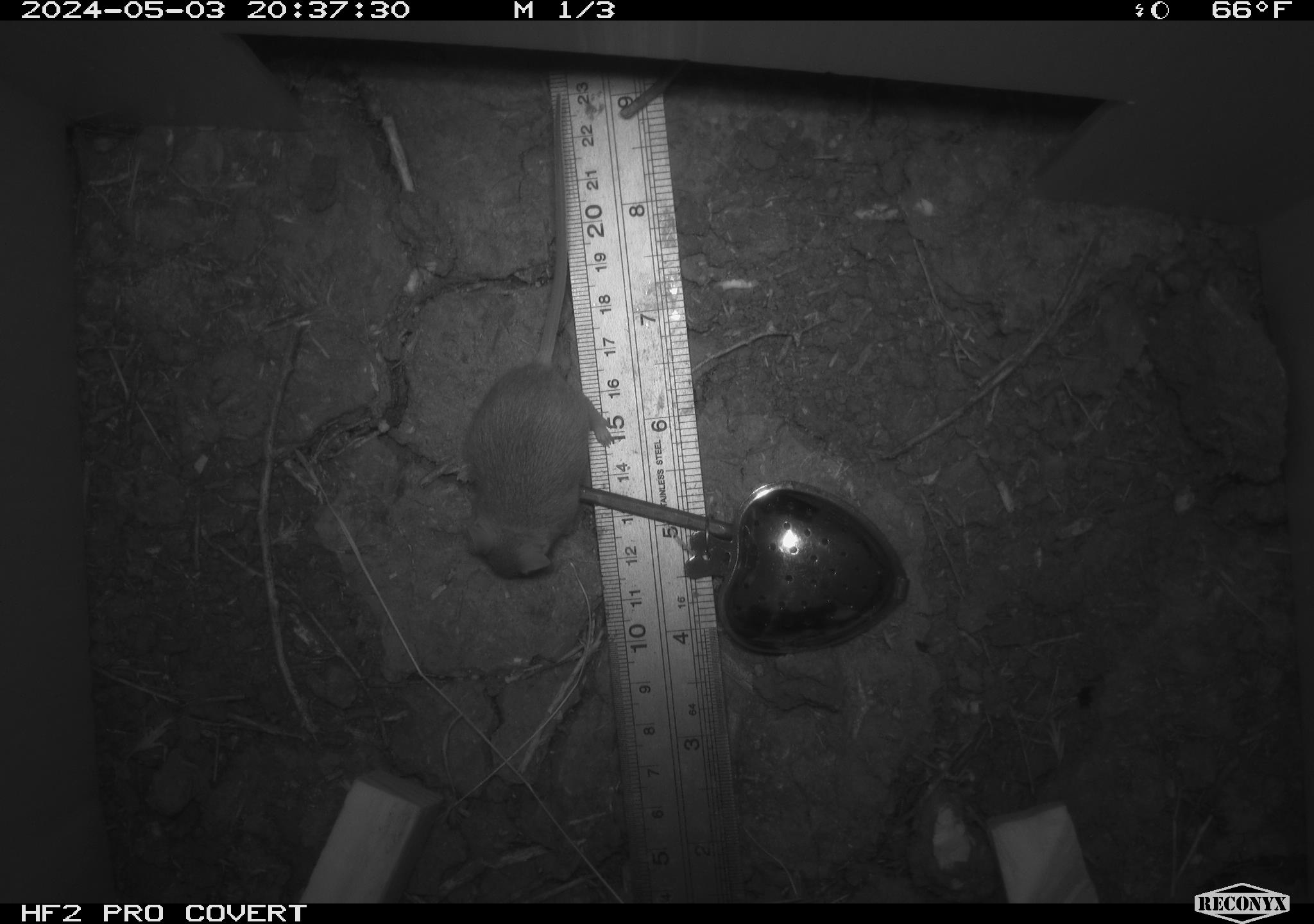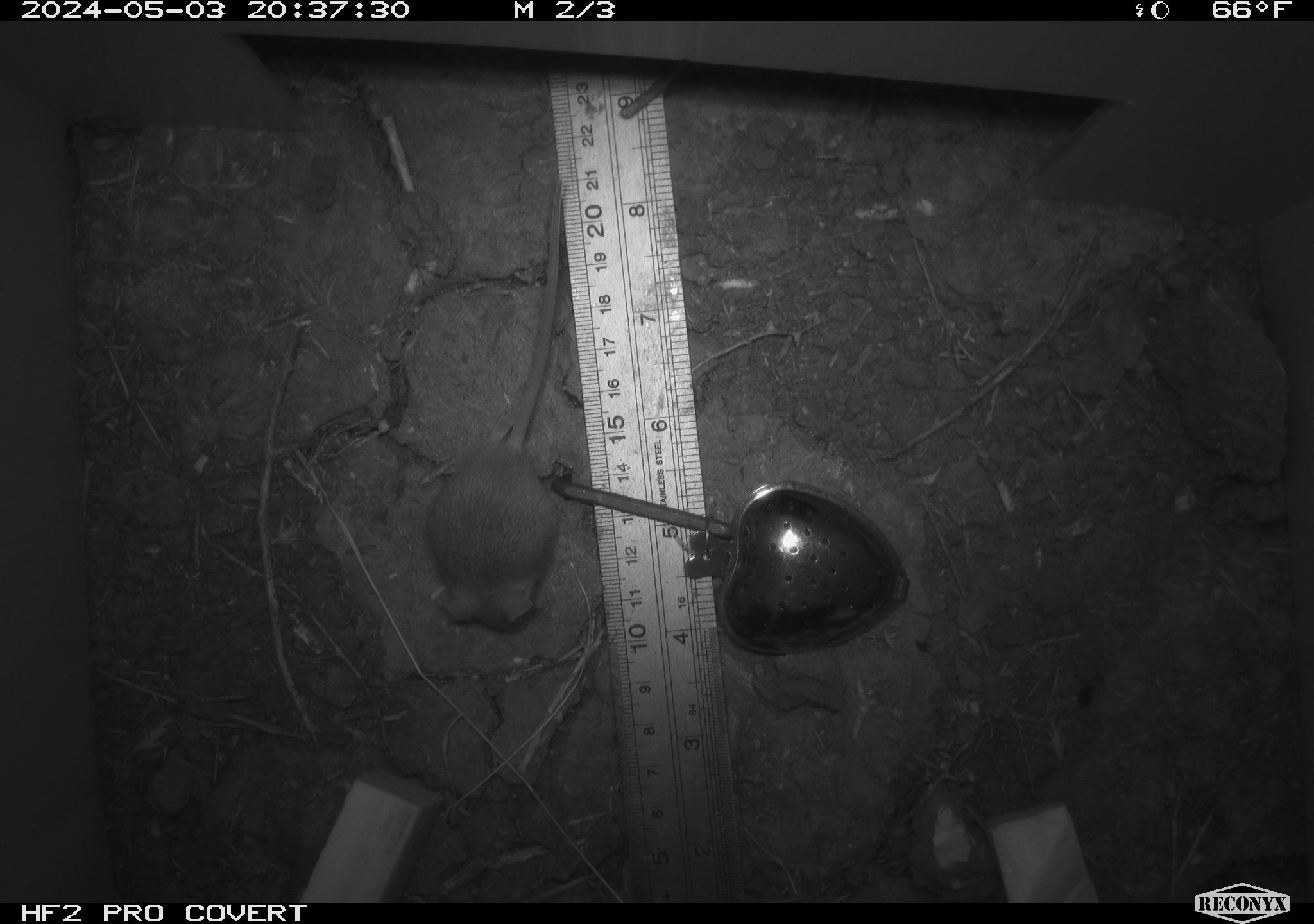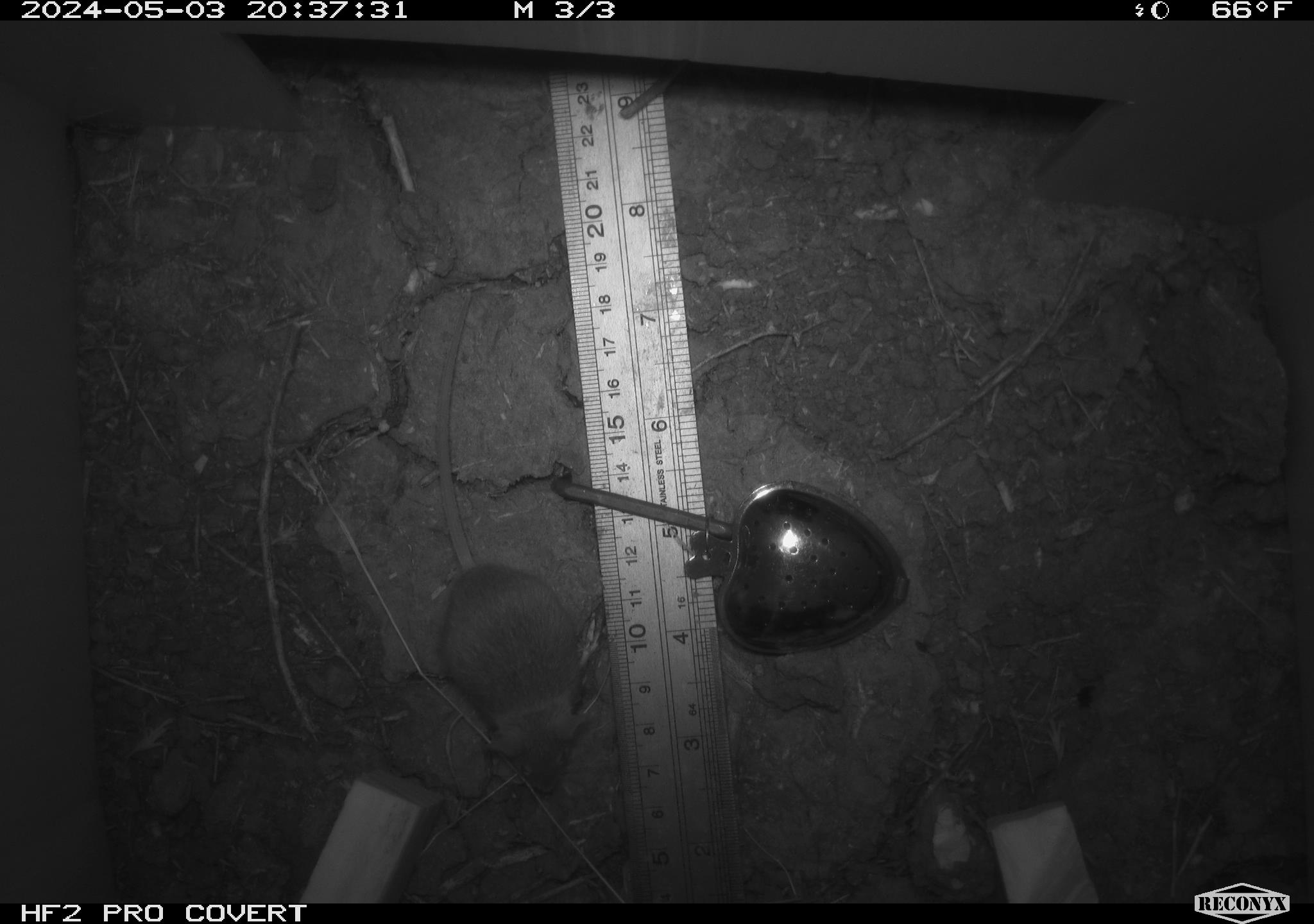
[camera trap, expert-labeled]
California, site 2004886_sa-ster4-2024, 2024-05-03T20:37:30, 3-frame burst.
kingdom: Animalia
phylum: Chordata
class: Mammalia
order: Rodentia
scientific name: Rodentia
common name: mouse species